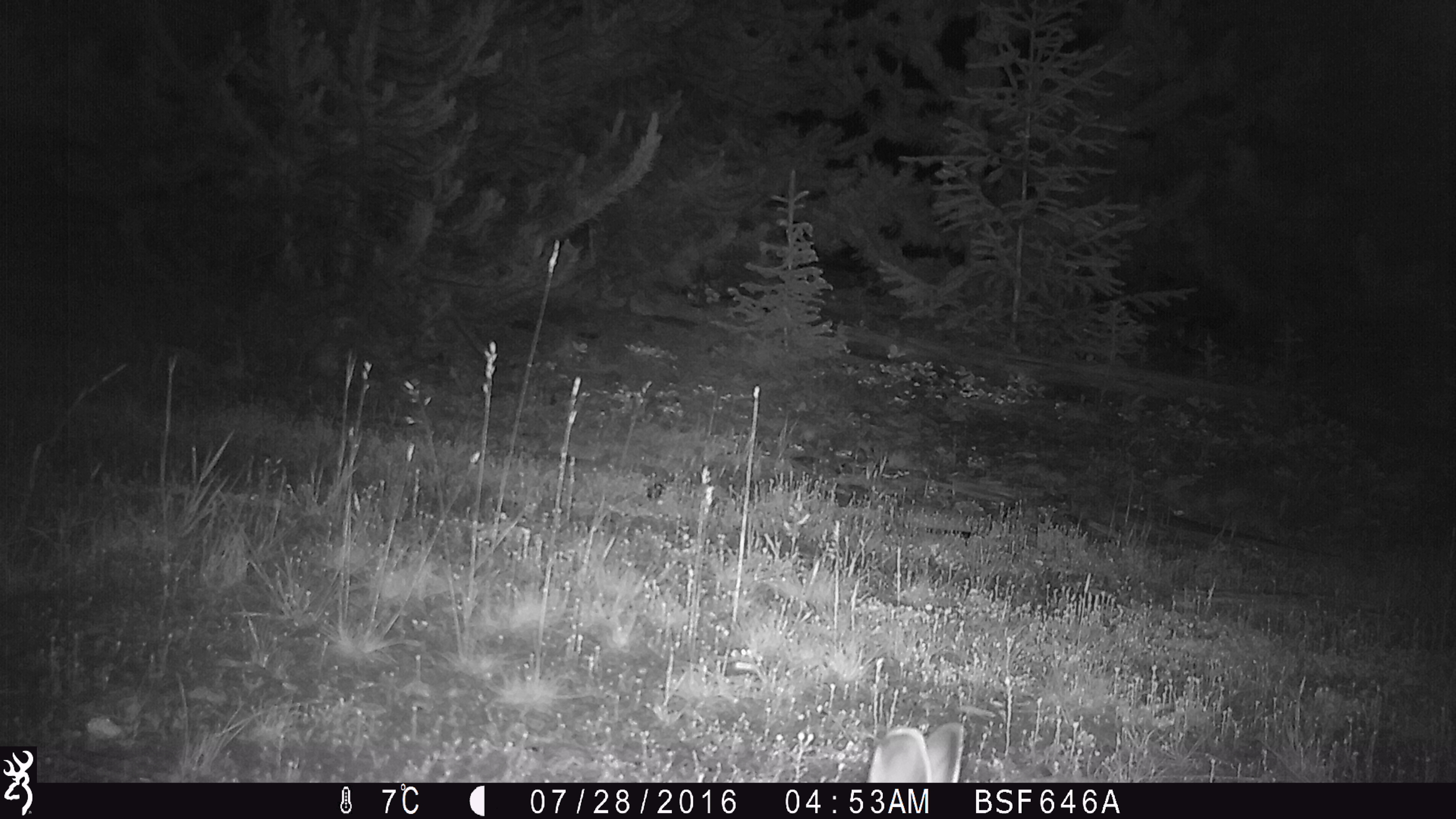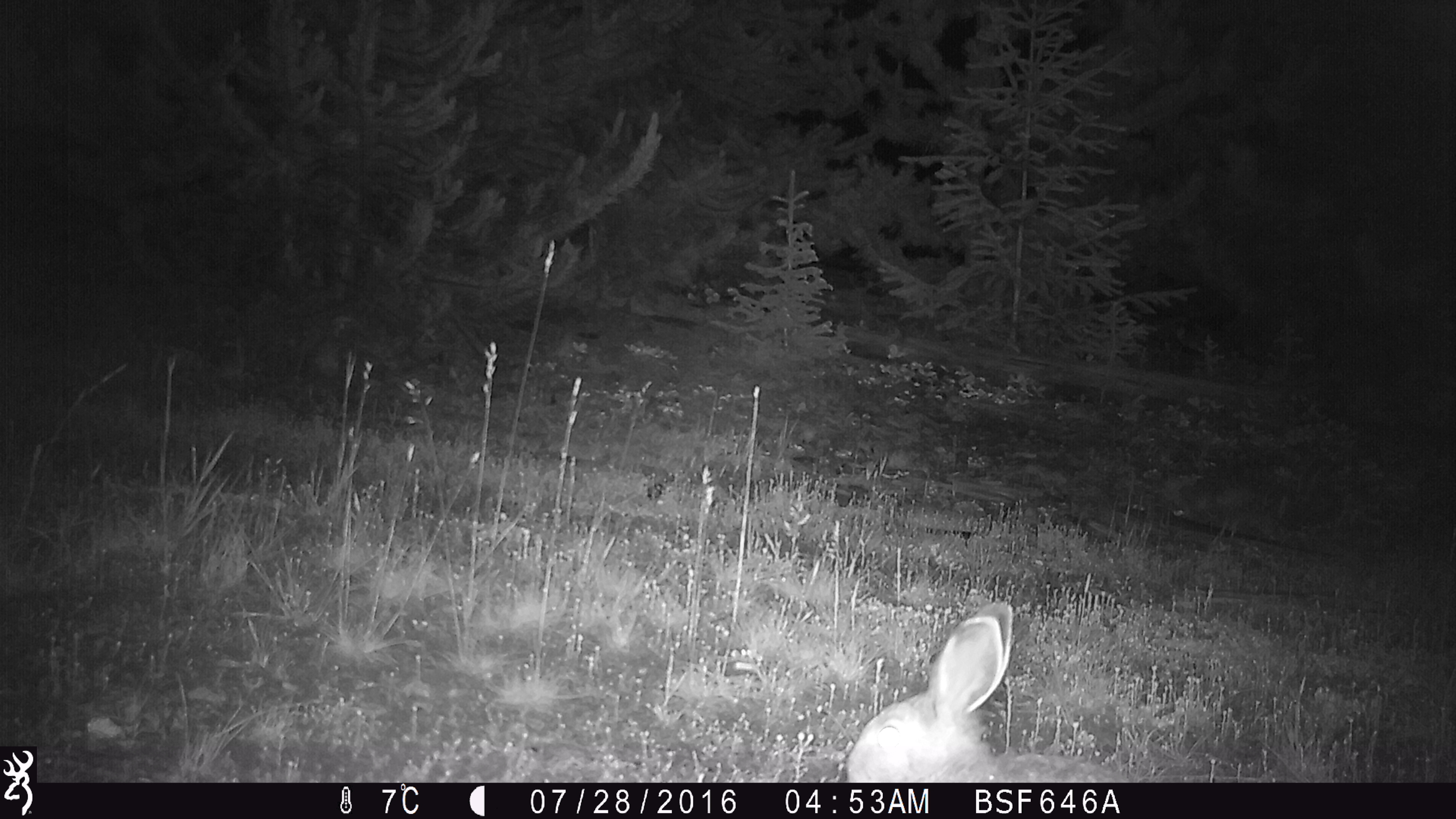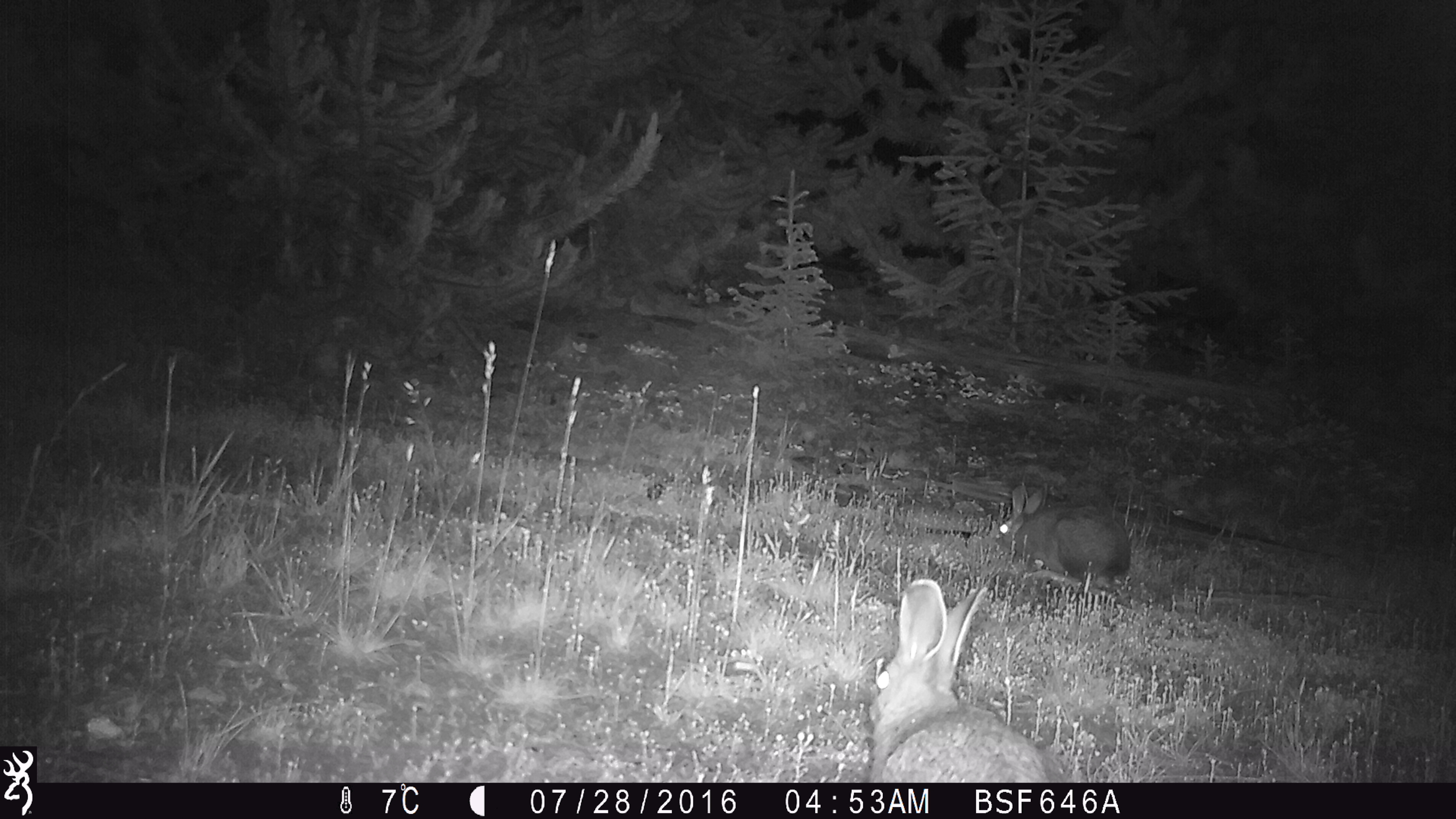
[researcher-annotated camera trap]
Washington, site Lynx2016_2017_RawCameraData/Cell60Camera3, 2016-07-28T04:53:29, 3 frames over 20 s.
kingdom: Animalia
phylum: Chordata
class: Mammalia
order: Lagomorpha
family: Leporidae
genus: Lepus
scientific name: Lepus americanus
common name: snowshoe hare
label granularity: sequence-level